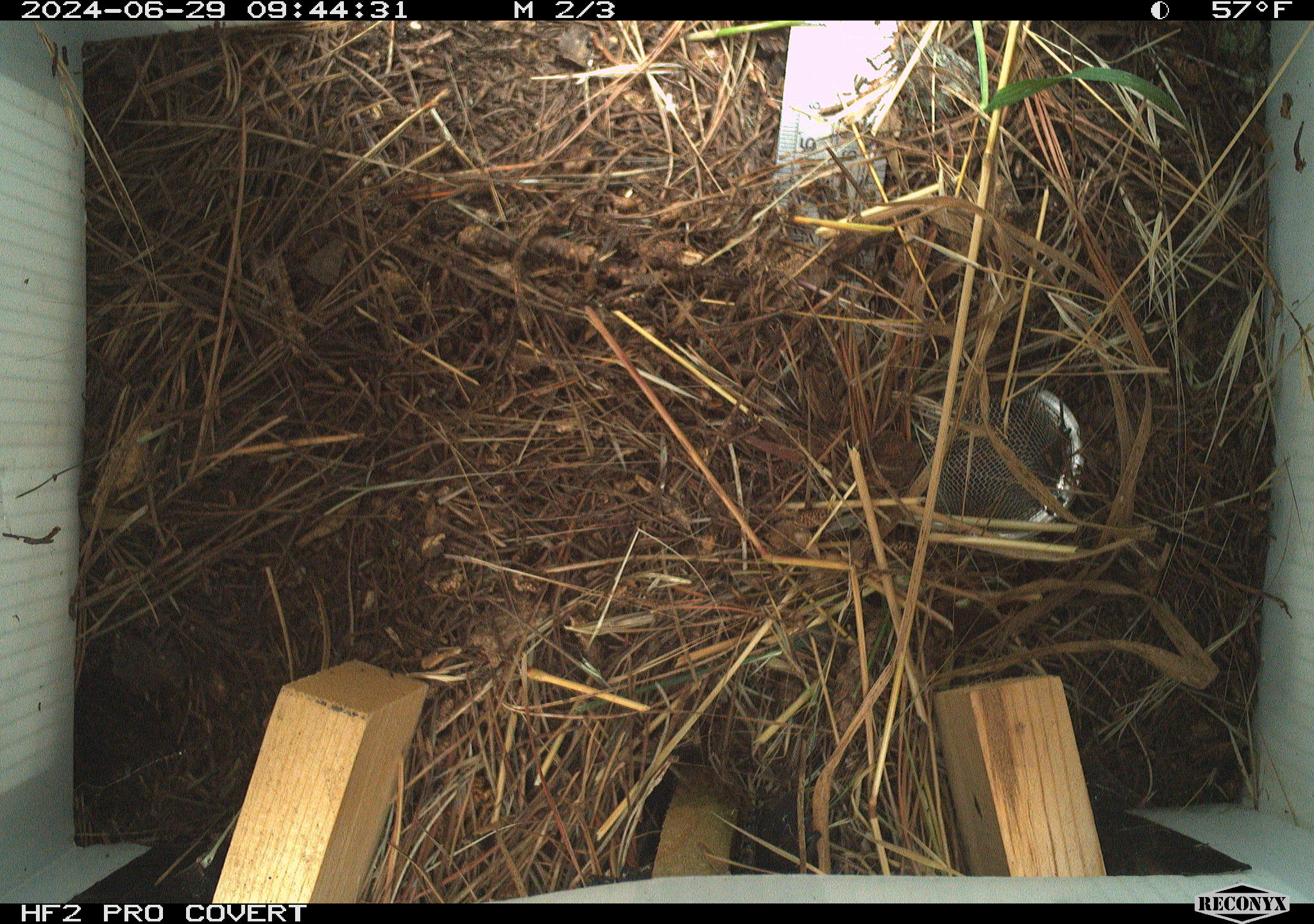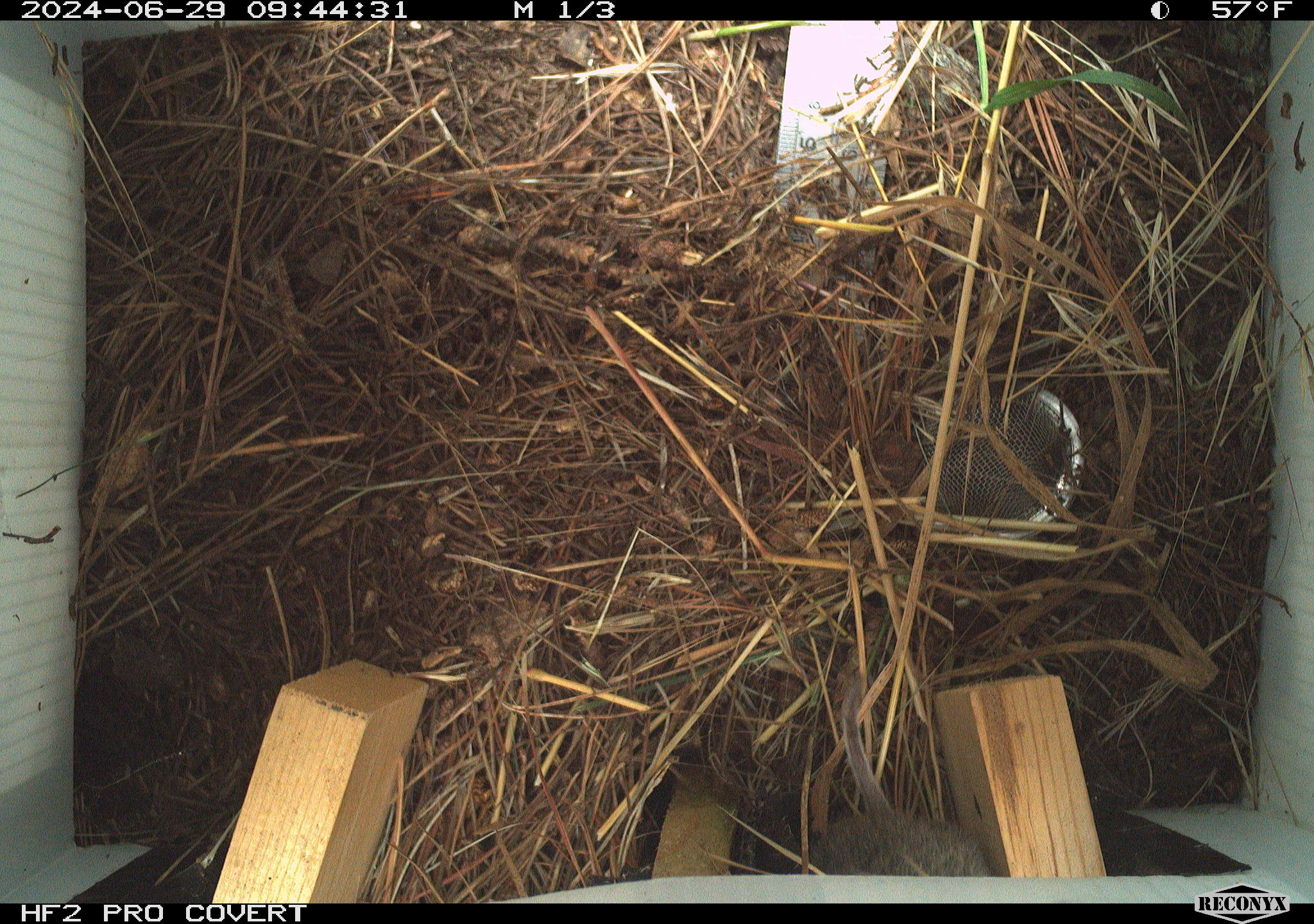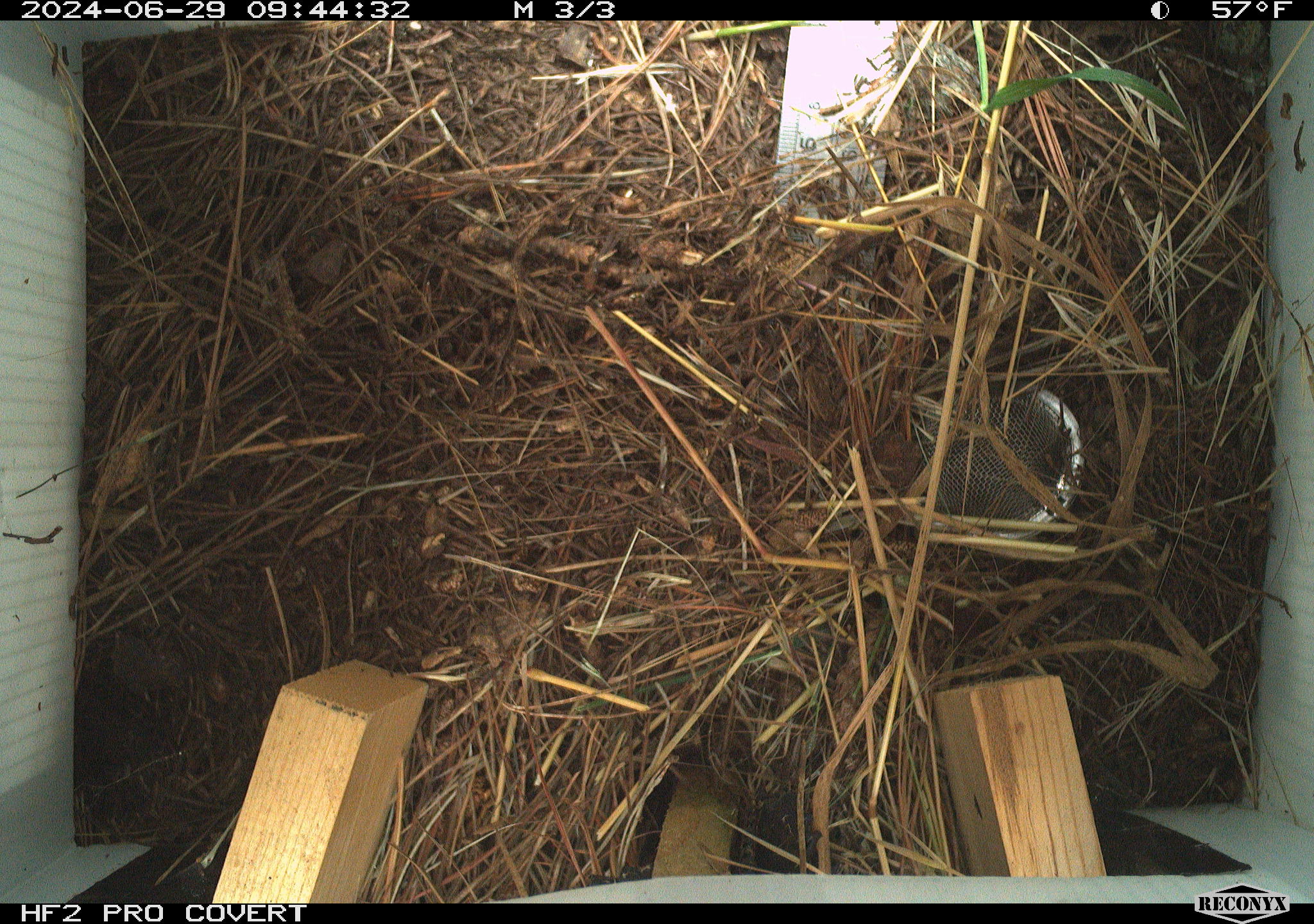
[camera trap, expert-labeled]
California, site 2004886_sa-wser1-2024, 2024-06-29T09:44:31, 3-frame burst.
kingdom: Animalia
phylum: Chordata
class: Mammalia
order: Rodentia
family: Cricetidae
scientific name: Arvicolinae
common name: voles, lemmings, and muskrats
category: arvicolinae subfamily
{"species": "arvicolinae subfamily (voles, lemmings, and muskrats) (Arvicolinae)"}